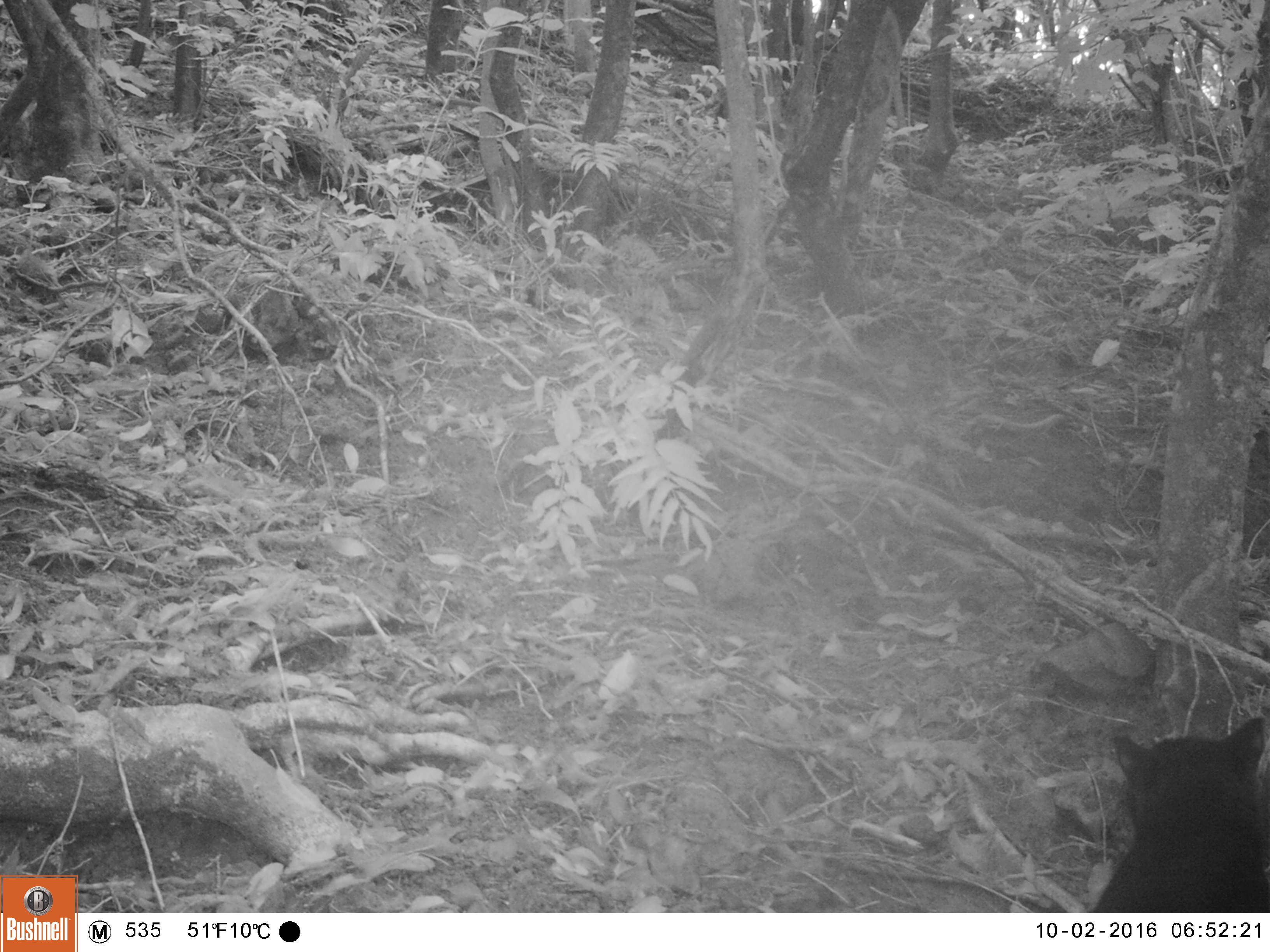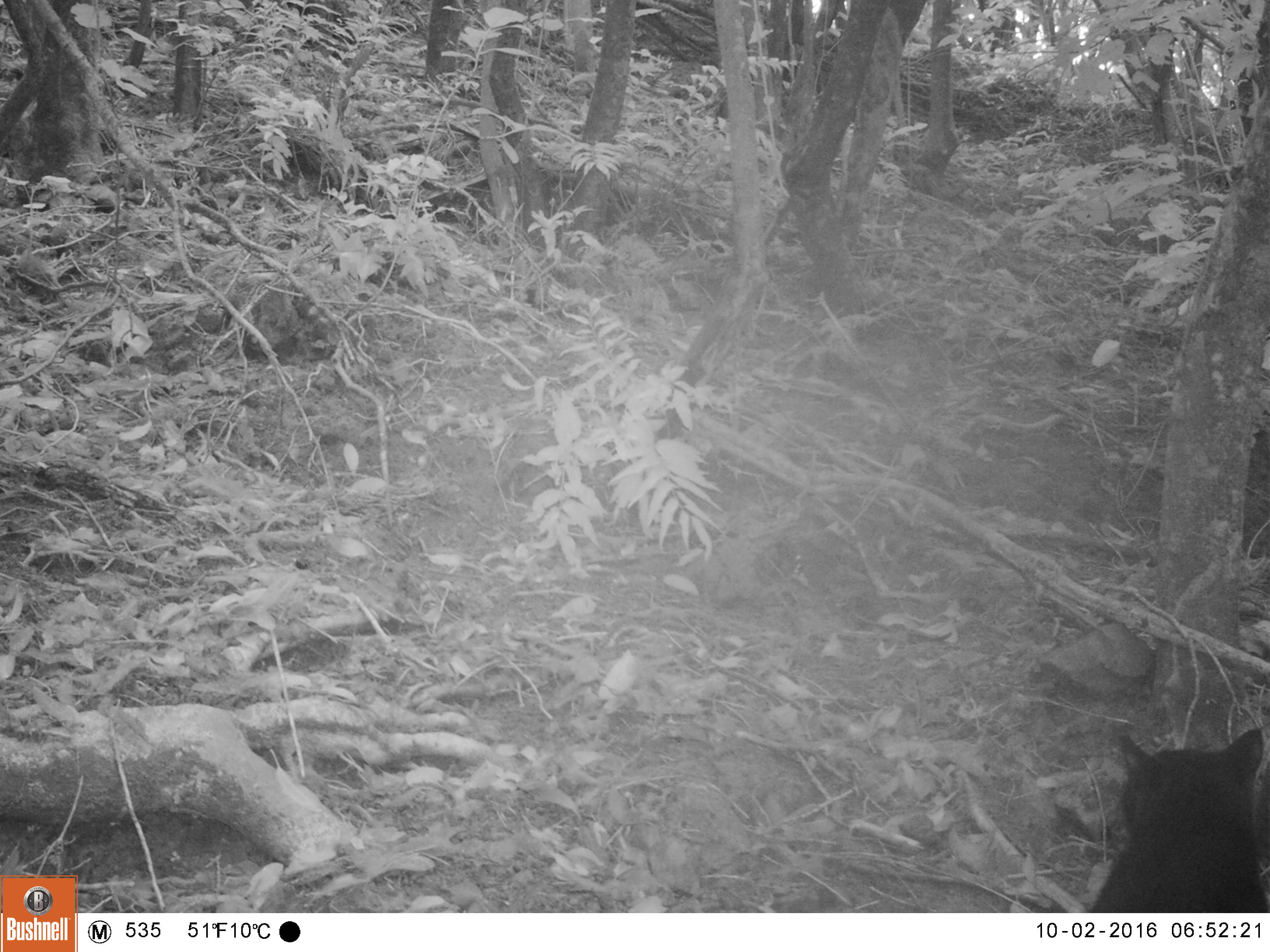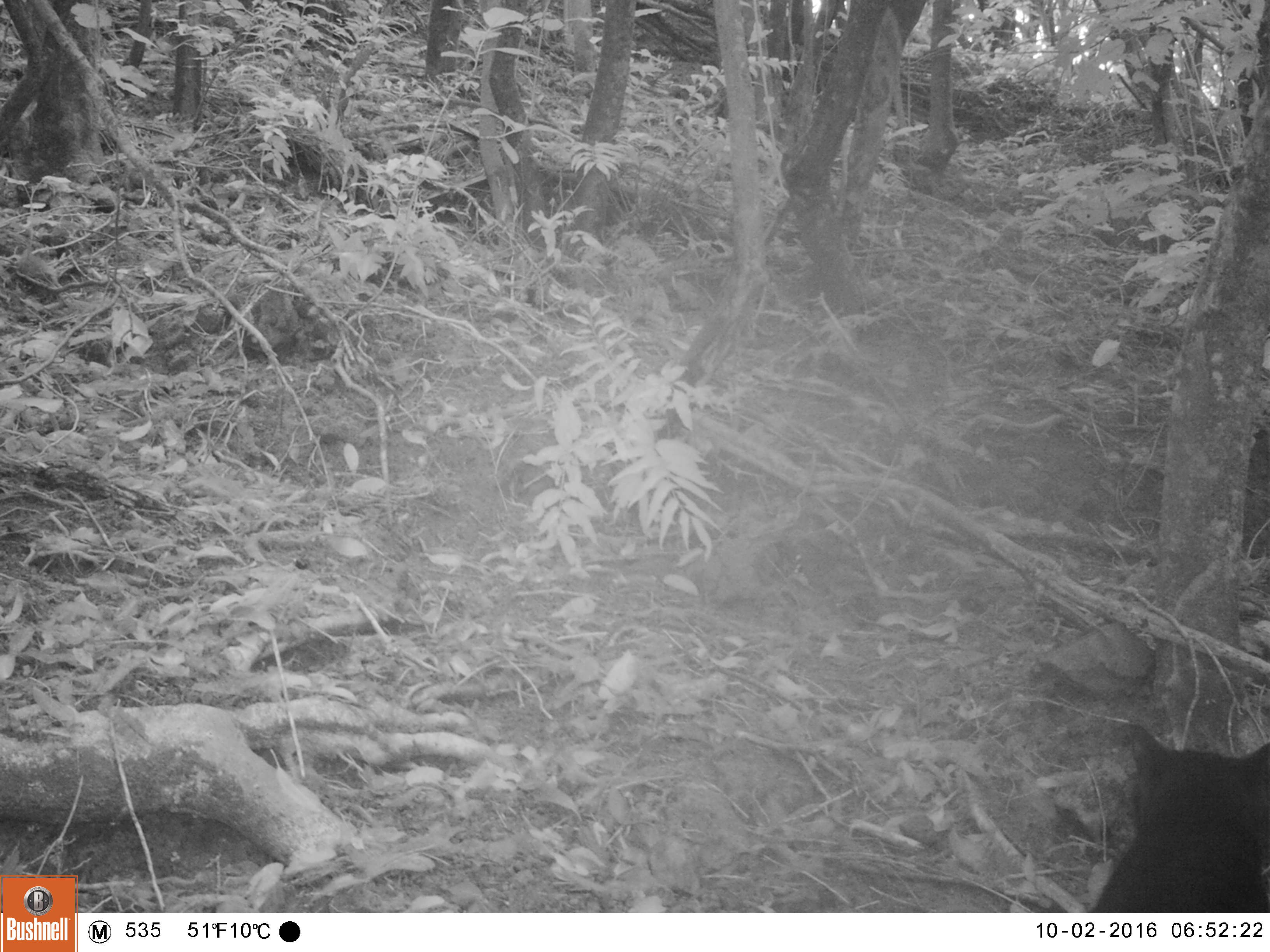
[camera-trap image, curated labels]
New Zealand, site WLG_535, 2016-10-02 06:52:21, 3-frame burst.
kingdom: Animalia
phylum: Chordata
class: Mammalia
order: Carnivora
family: Felidae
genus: Felis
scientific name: Felis catus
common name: domestic cat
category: cat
Cat (domestic cat) (Felis catus).